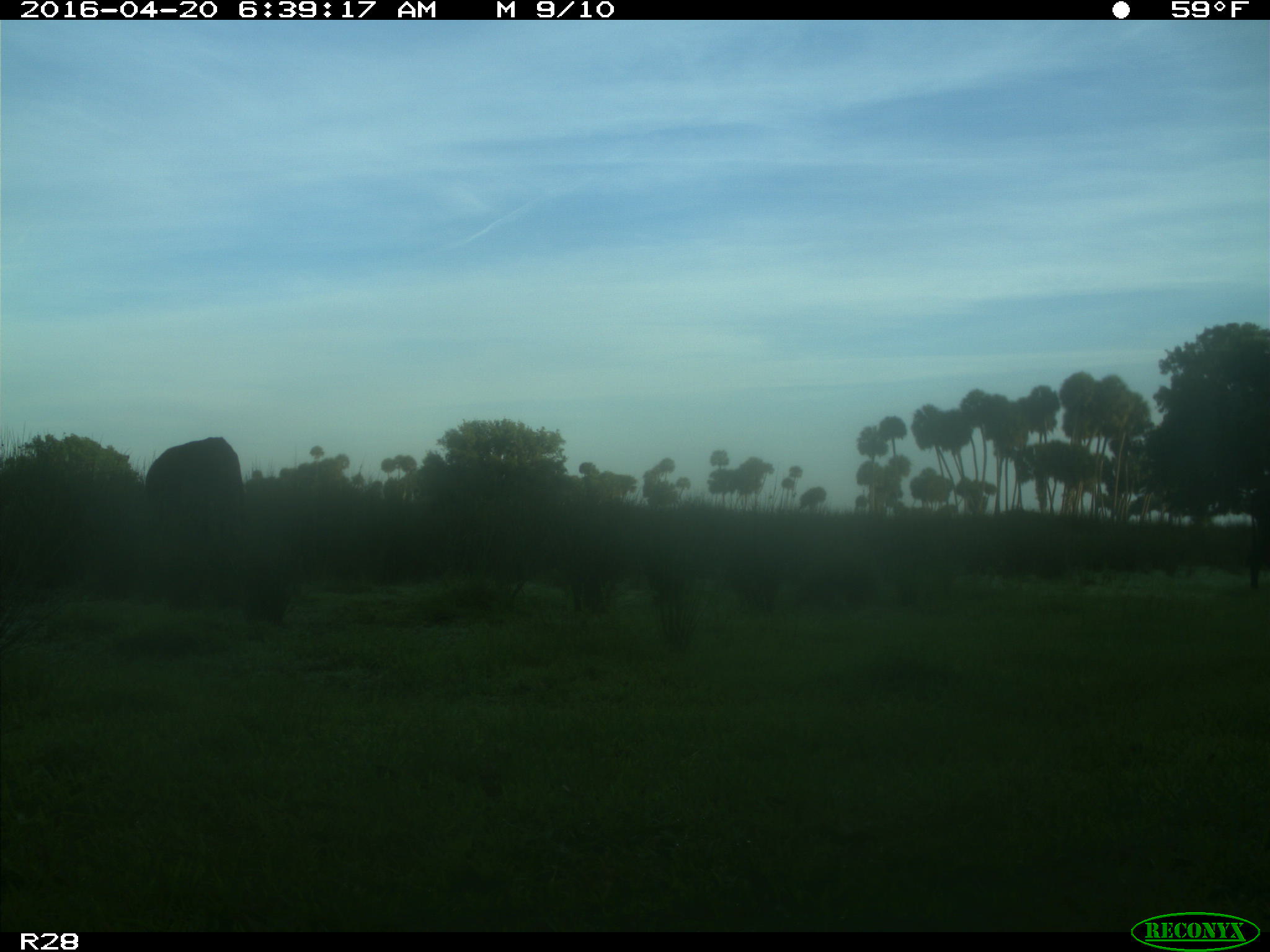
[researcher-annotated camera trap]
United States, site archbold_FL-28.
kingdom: Animalia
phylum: Chordata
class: Mammalia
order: Artiodactyla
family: Bovidae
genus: Bos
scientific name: Bos taurus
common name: domestic cow